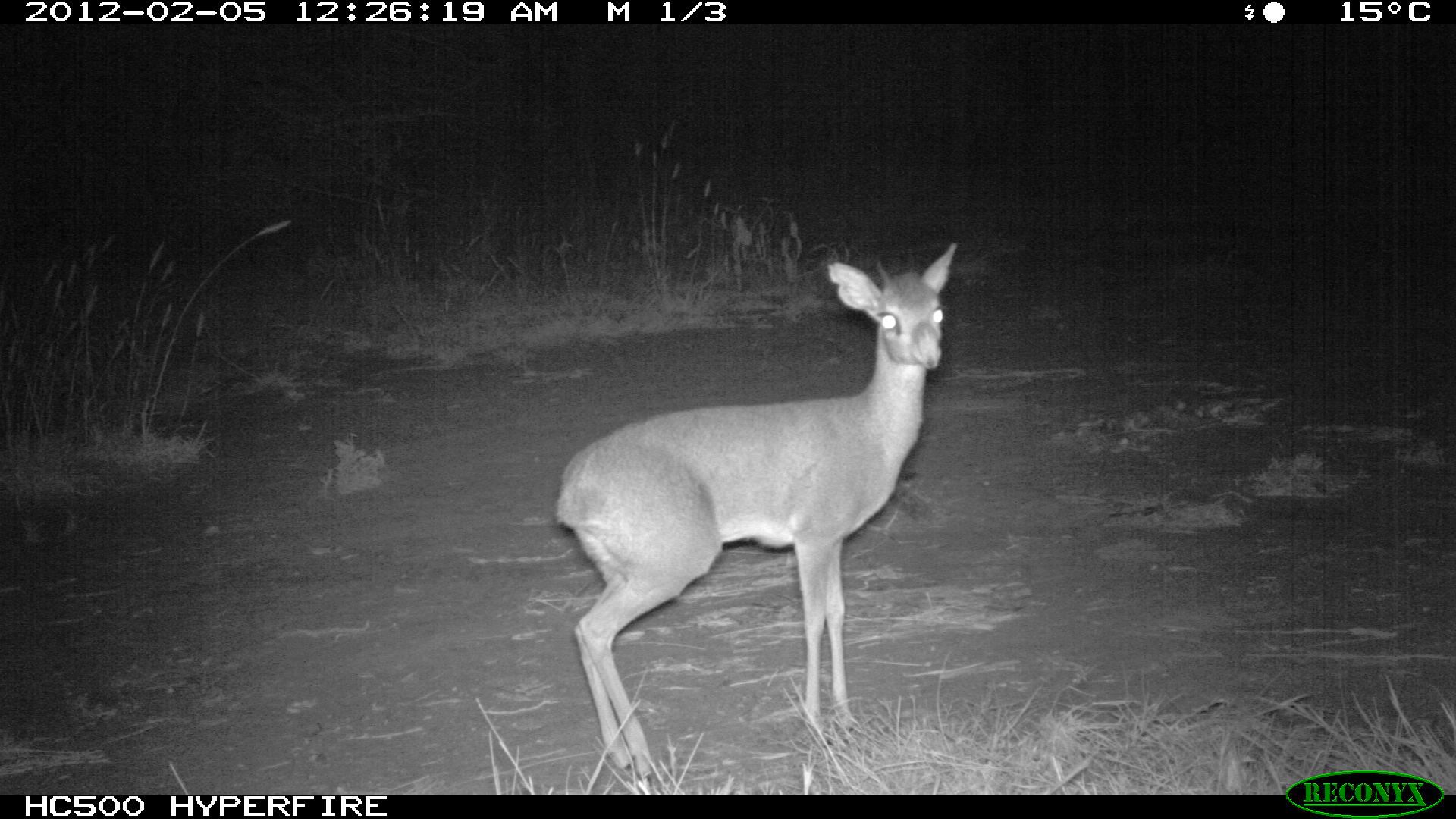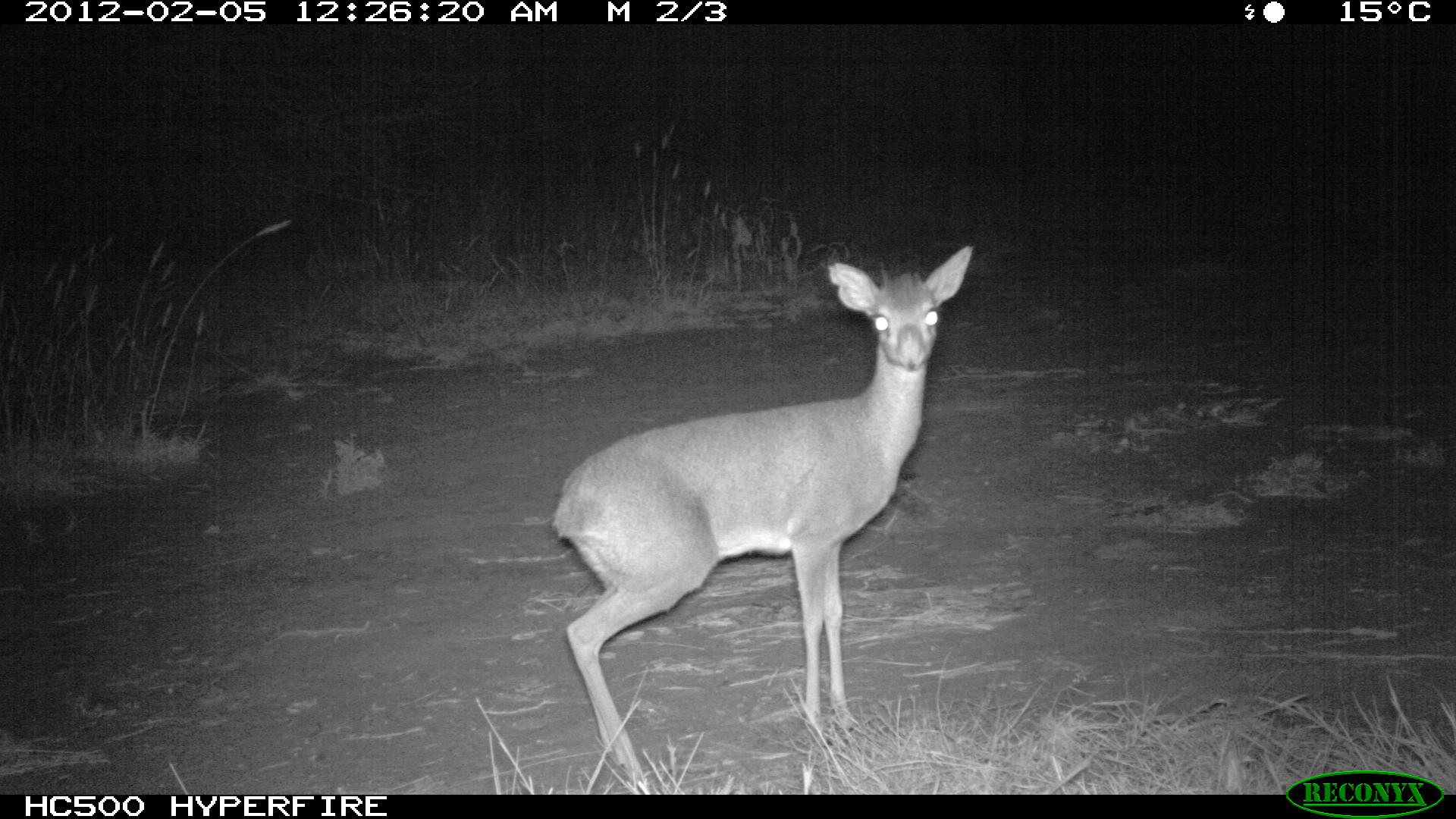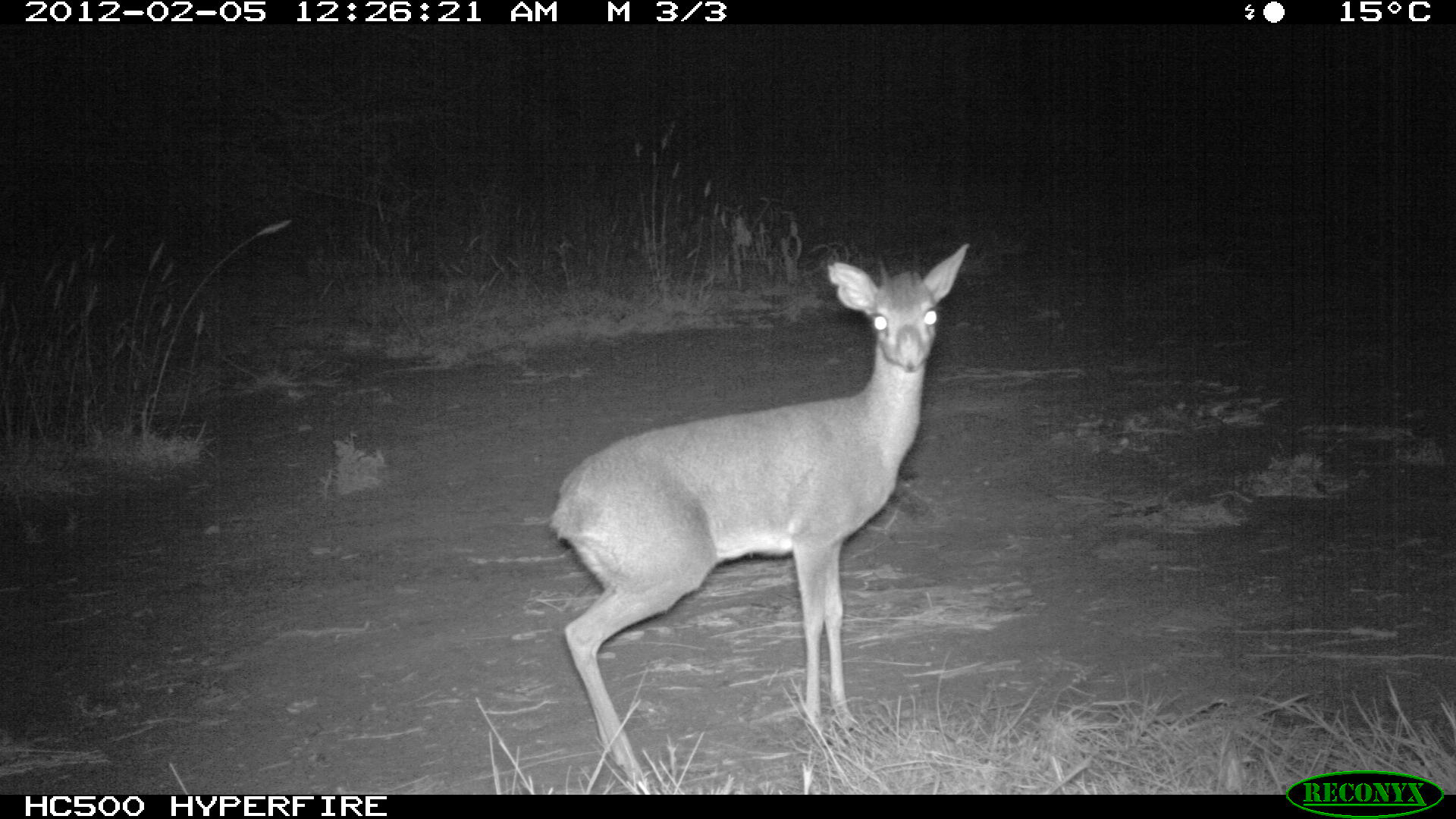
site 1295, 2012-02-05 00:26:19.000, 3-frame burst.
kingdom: Animalia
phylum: Chordata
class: Mammalia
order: Artiodactyla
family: Bovidae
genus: Madoqua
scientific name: Madoqua guentheri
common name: günther's dik-dik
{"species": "Madoqua guentheri (günther's dik-dik)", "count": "1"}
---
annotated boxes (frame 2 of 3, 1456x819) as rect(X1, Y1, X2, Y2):
madoqua guentheri: rect(546, 243, 974, 790)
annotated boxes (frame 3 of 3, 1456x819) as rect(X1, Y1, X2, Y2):
madoqua guentheri: rect(546, 242, 970, 794)